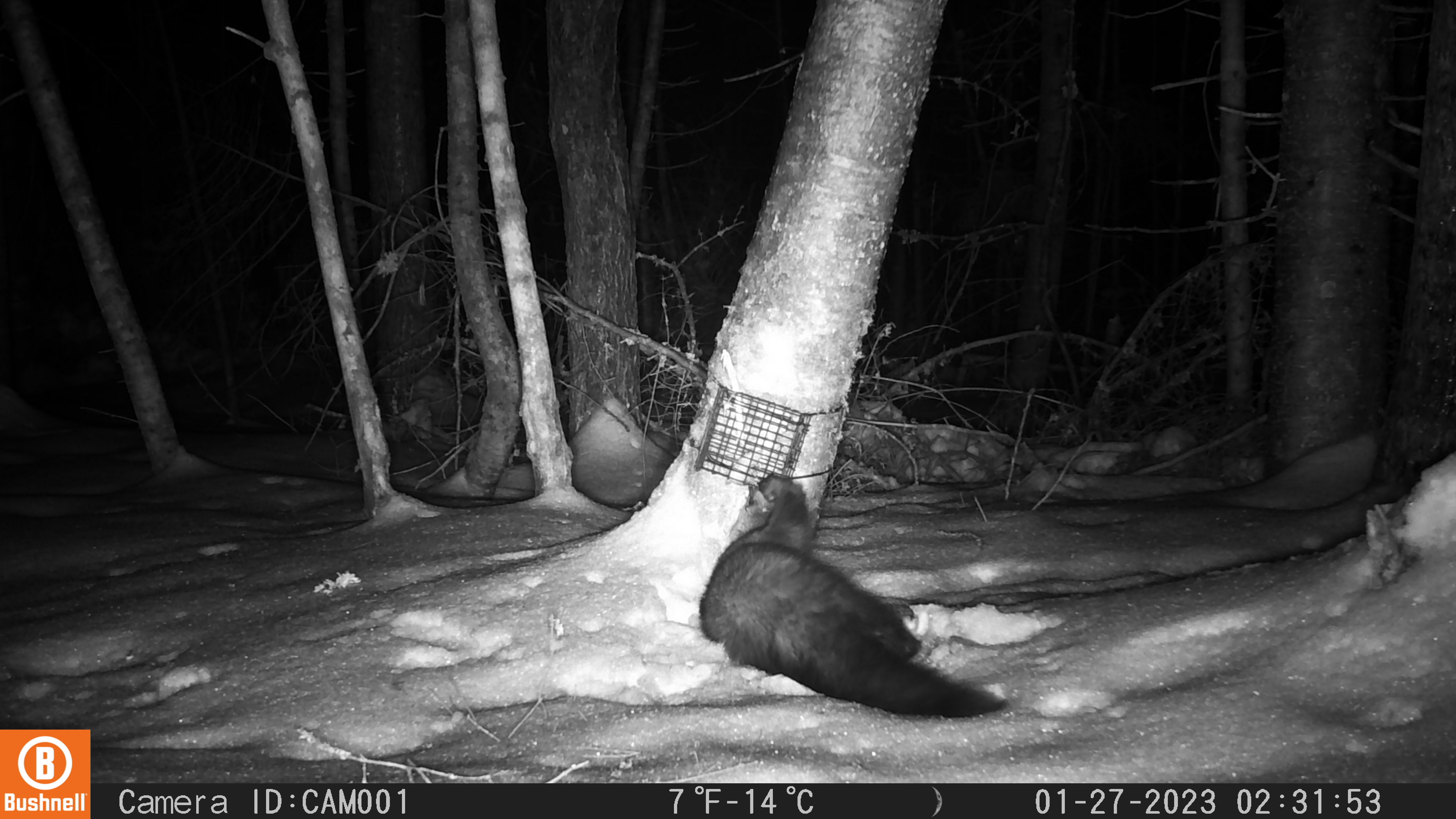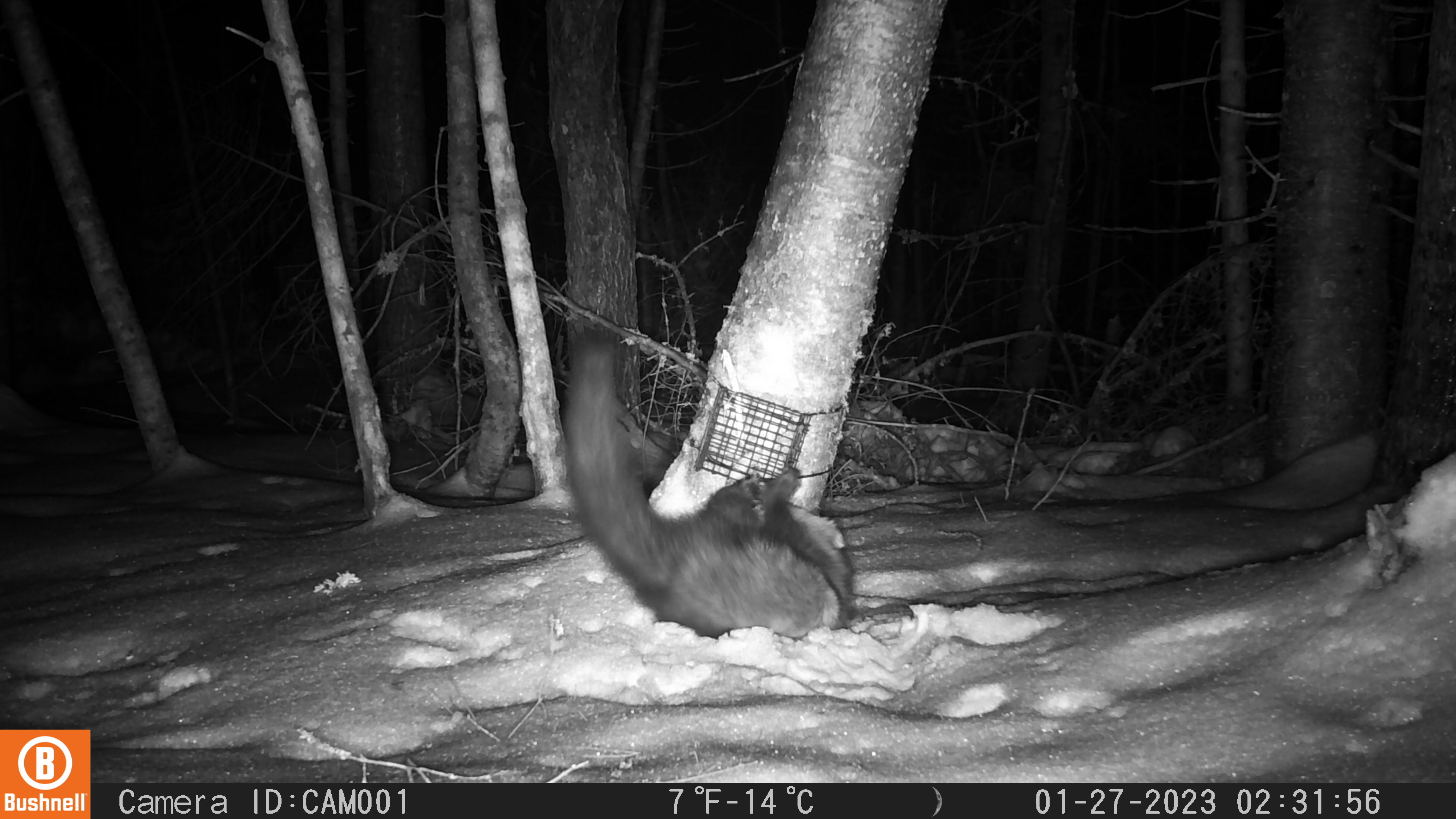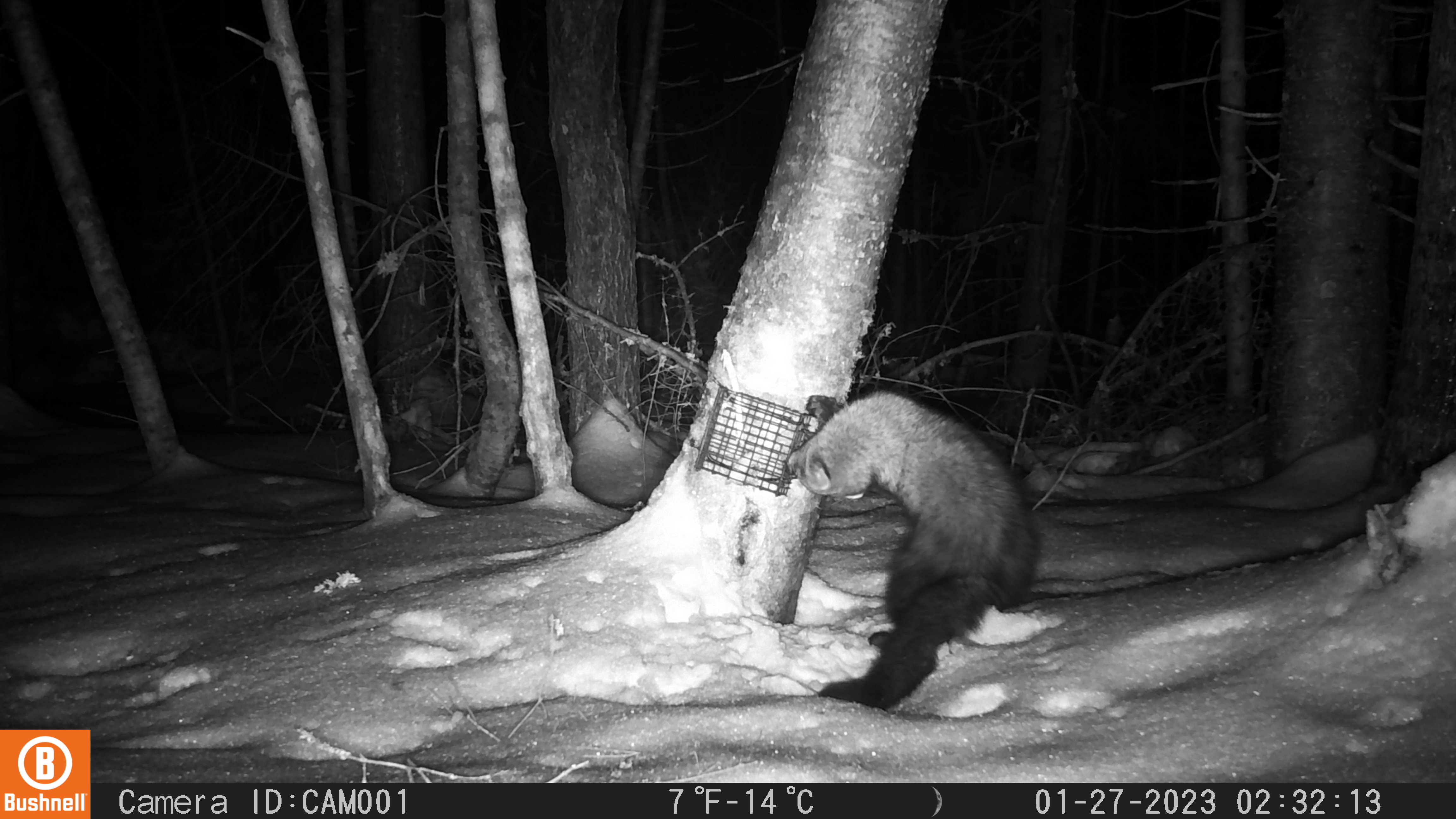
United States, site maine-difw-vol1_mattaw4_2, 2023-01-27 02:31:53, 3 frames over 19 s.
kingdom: Animalia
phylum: Chordata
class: Mammalia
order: Carnivora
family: Mustelidae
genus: Pekania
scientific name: Pekania pennanti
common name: fisher